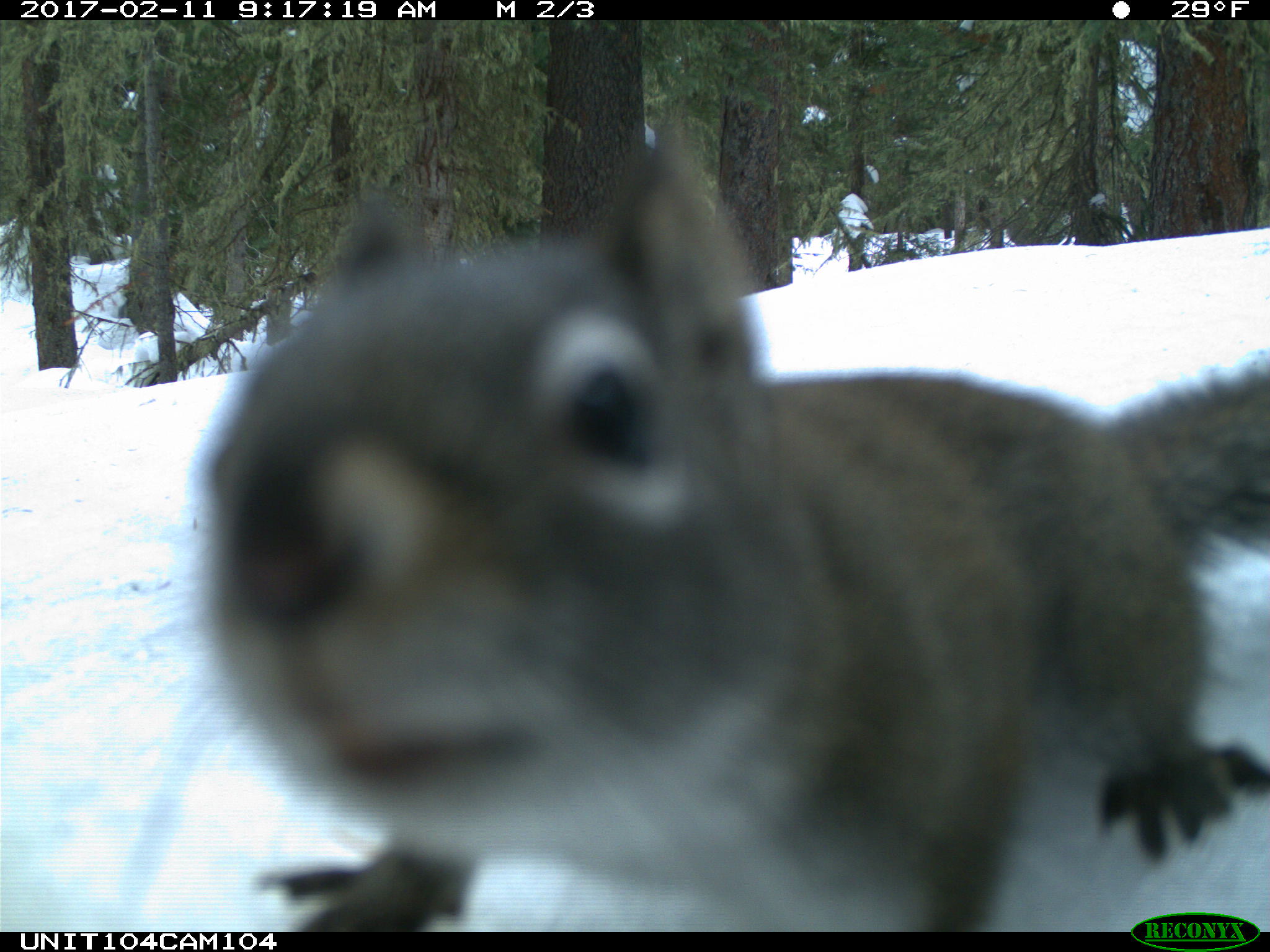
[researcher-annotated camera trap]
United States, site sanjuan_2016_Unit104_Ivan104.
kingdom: Animalia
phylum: Chordata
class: Mammalia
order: Rodentia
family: Sciuridae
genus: Tamiasciurus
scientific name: Tamiasciurus hudsonicus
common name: american red squirrel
Tamiasciurus hudsonicus (american red squirrel).